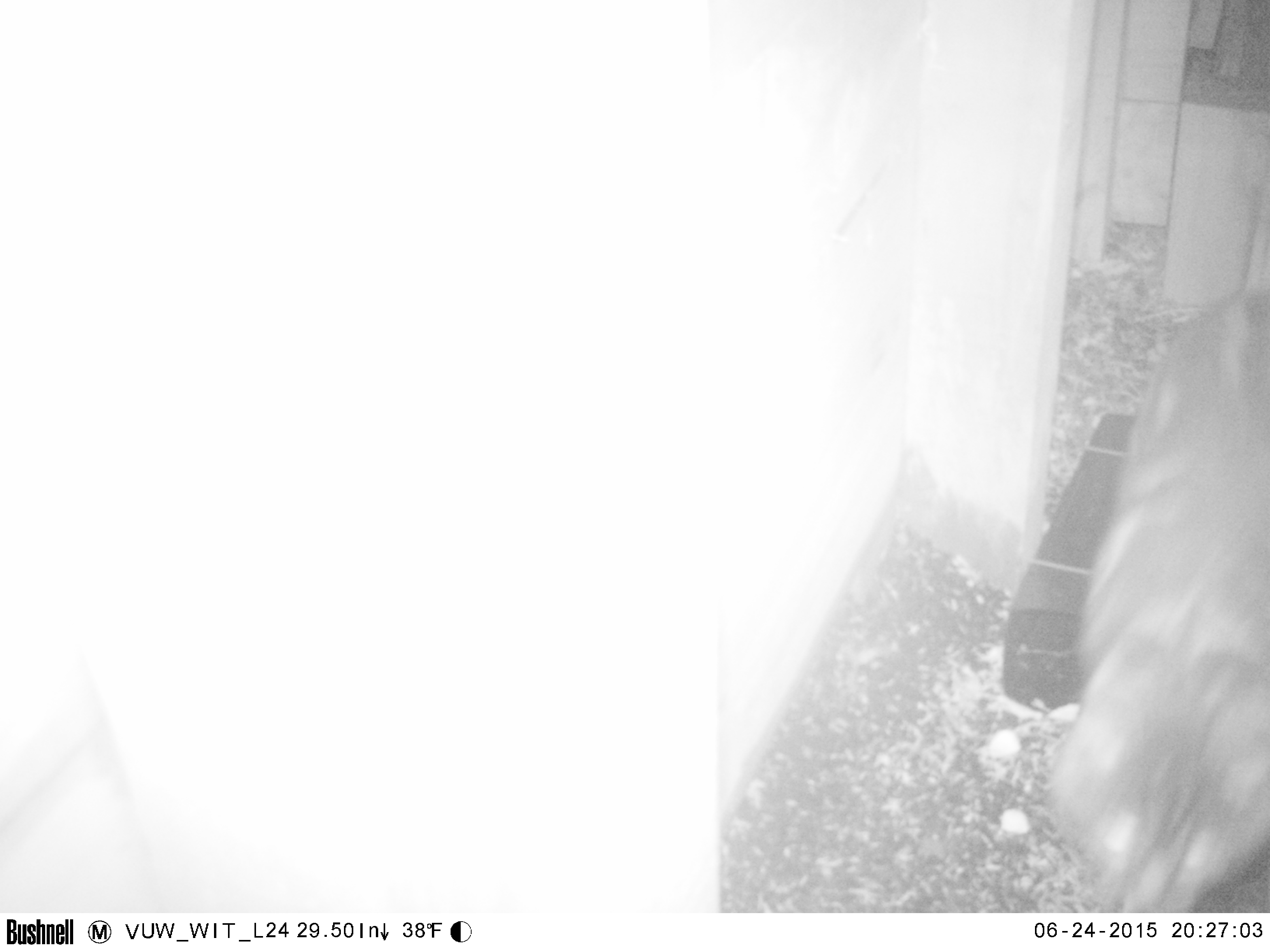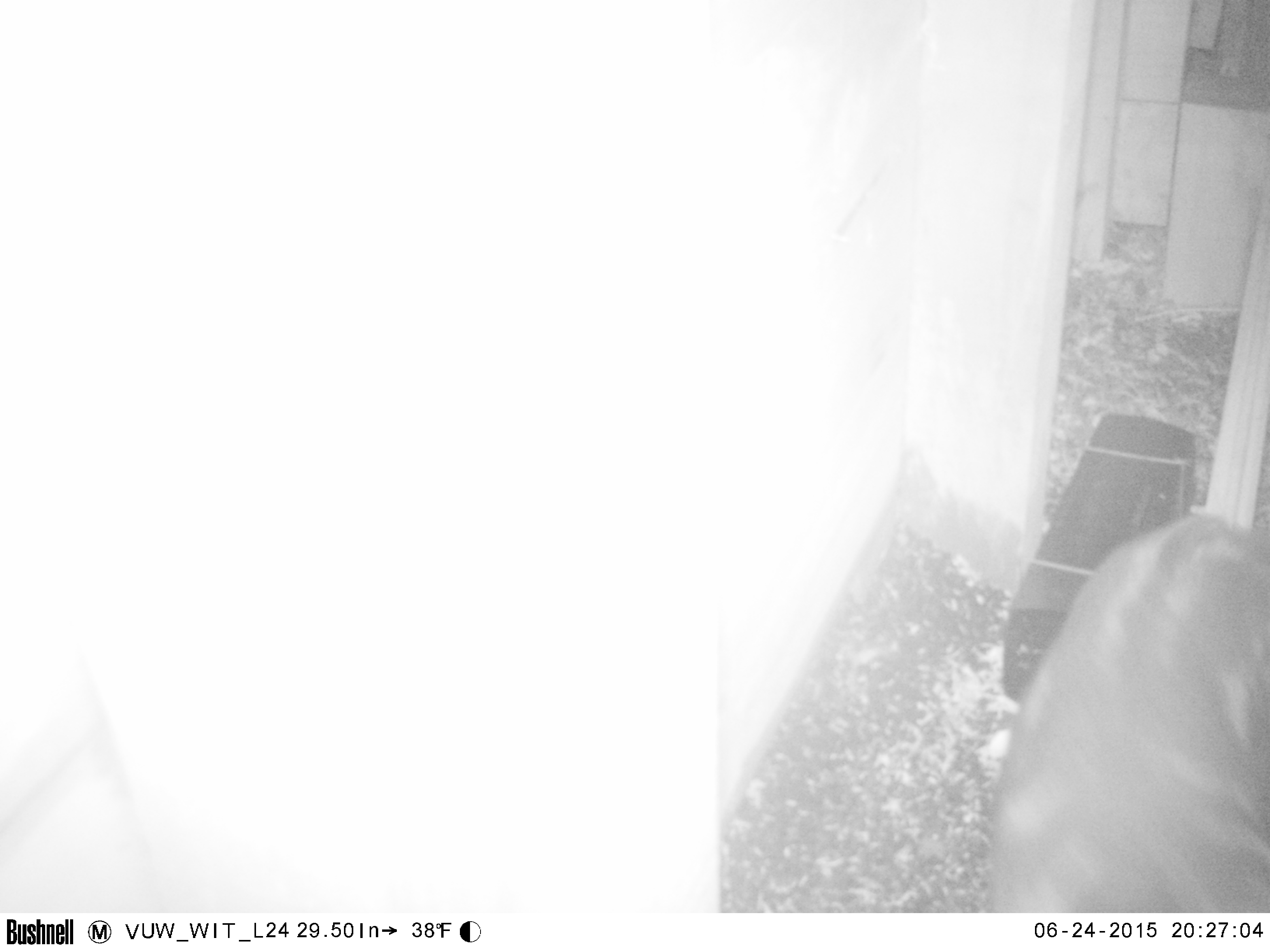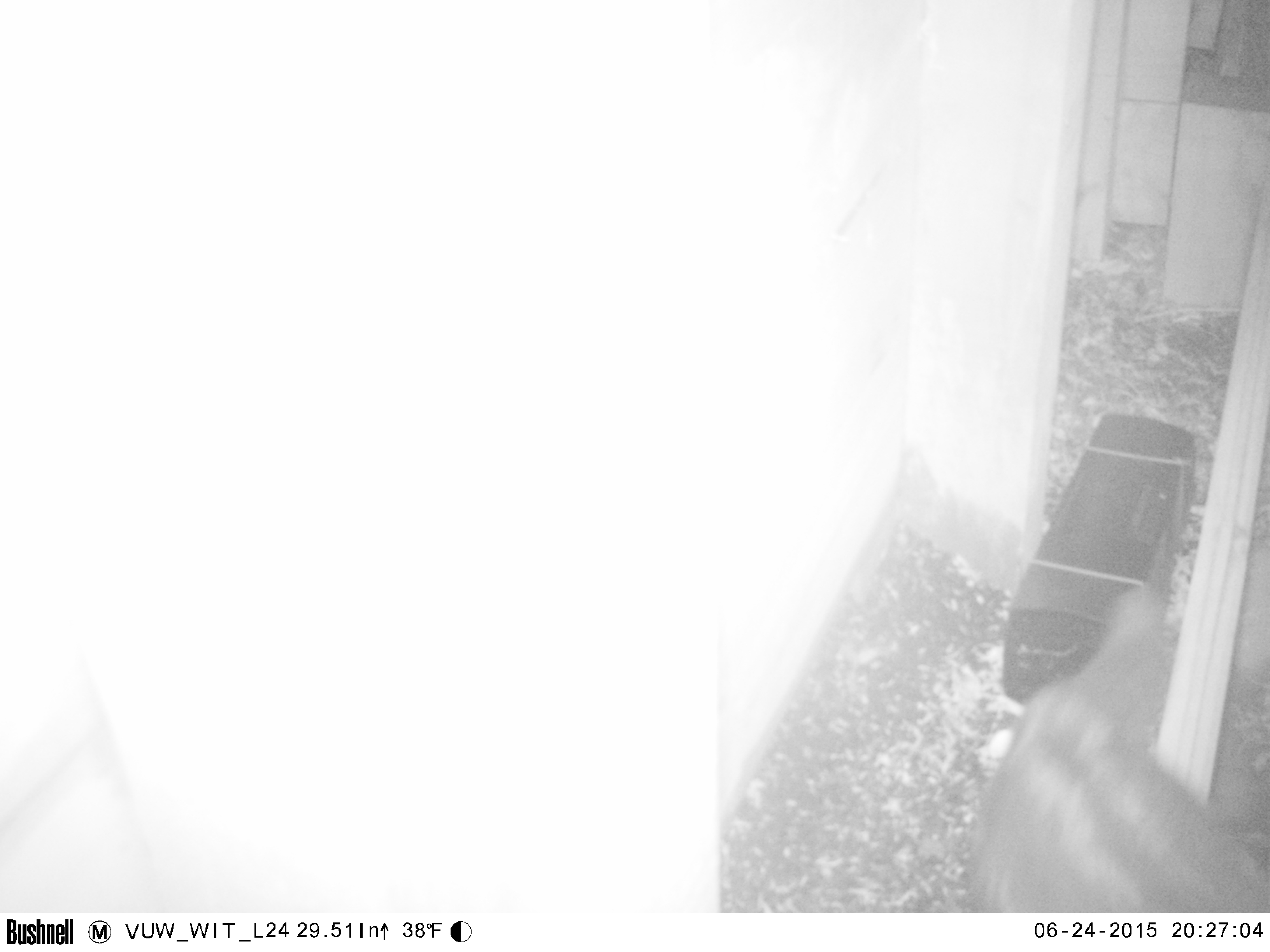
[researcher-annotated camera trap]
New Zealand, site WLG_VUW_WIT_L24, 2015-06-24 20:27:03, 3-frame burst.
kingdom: Animalia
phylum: Chordata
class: Mammalia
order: Carnivora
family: Felidae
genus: Felis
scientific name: Felis catus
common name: domestic cat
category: cat